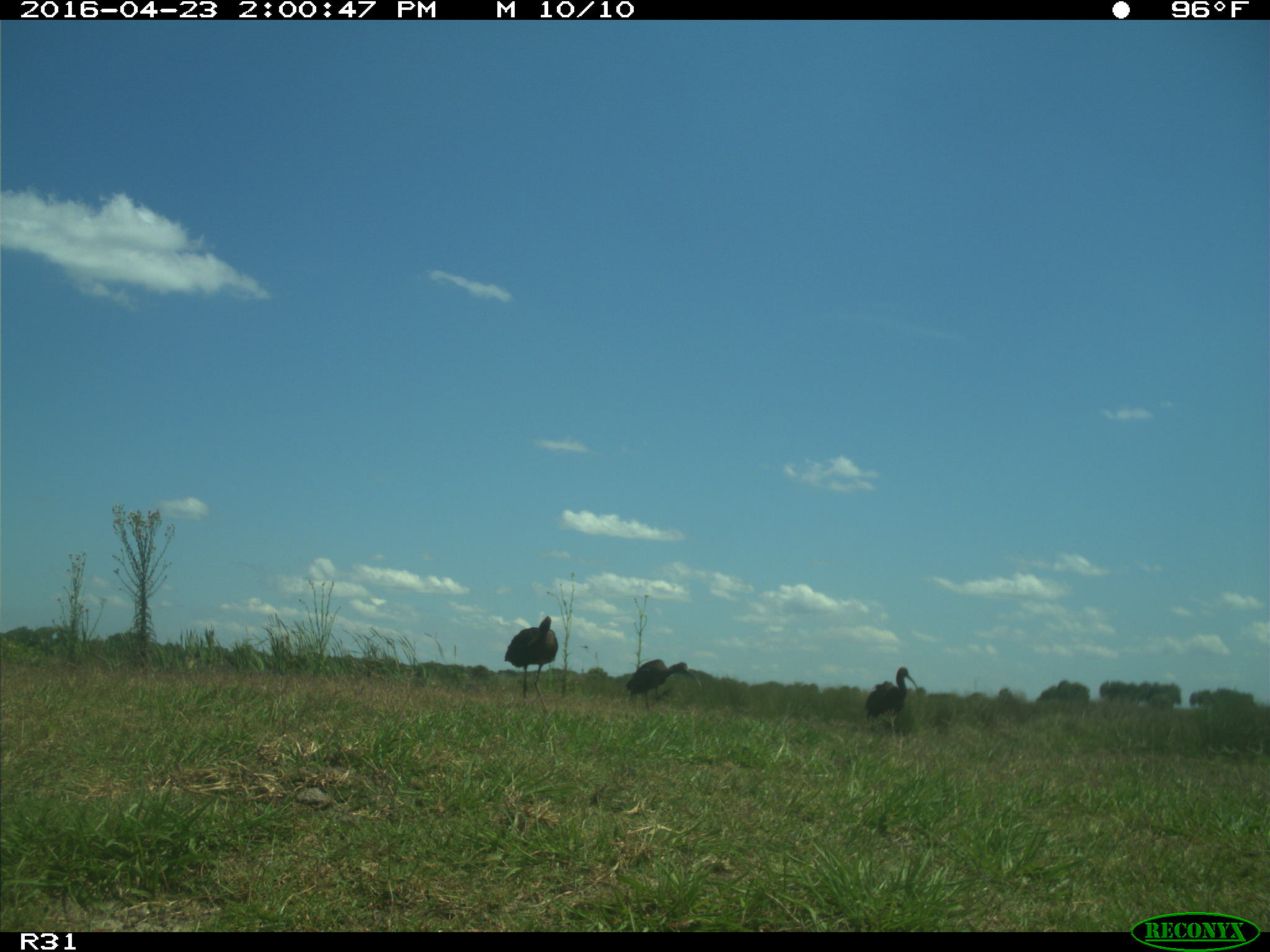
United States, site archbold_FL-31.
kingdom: Animalia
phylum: Chordata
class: Aves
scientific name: Aves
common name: birds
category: unidentified bird